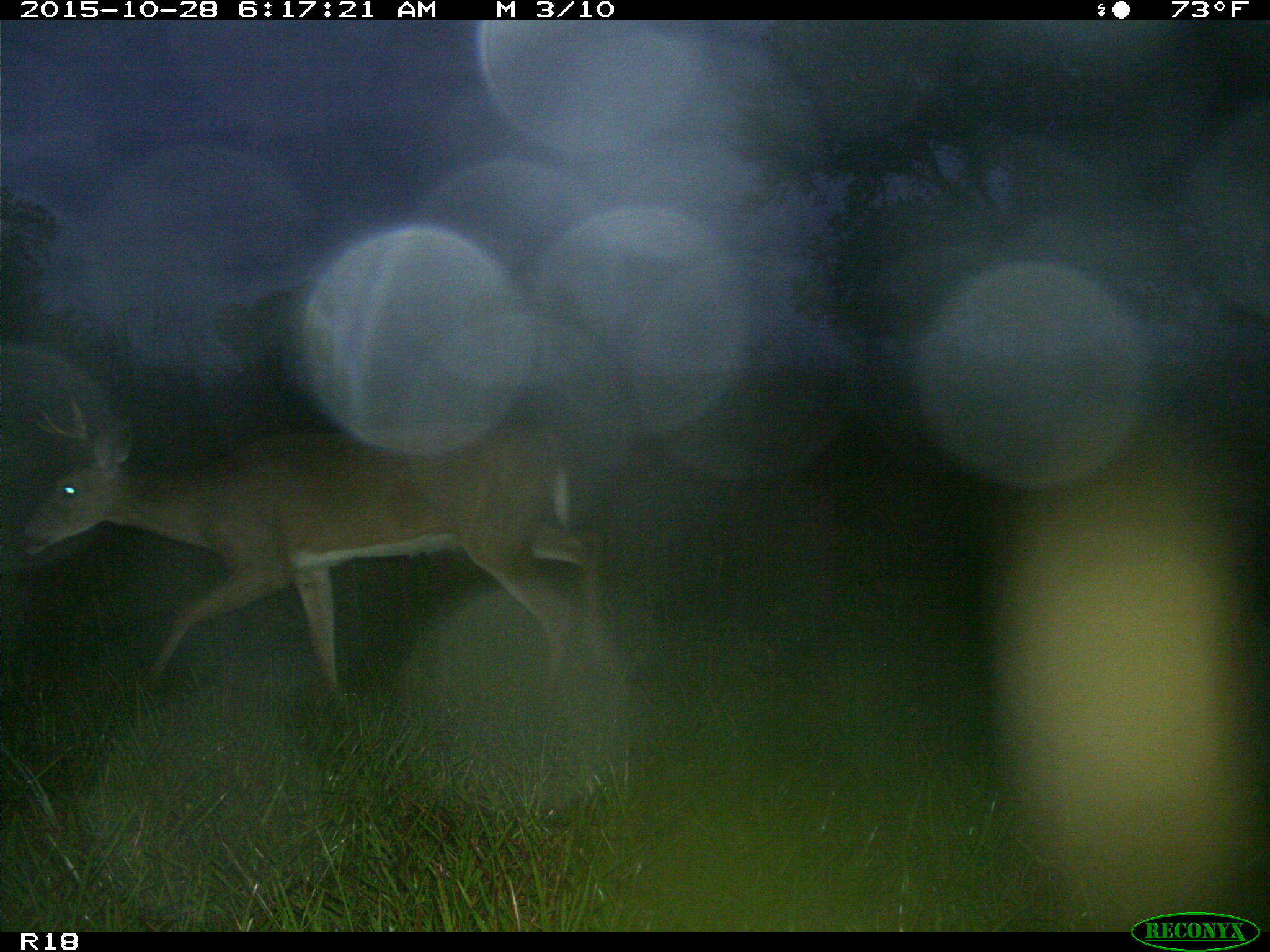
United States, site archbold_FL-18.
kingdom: Animalia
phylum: Chordata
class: Mammalia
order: Artiodactyla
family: Cervidae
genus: Odocoileus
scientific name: Odocoileus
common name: deer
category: unidentified deer